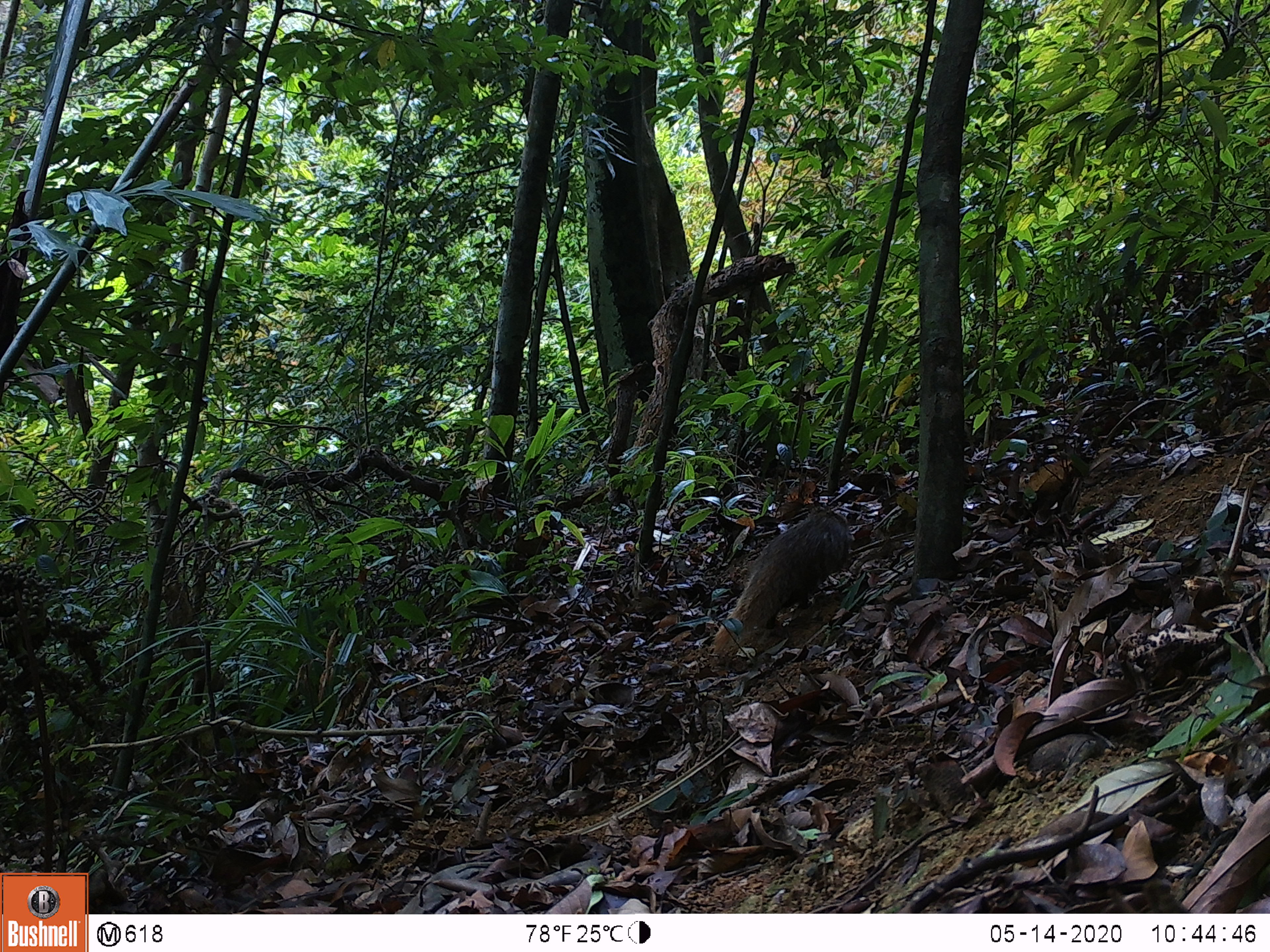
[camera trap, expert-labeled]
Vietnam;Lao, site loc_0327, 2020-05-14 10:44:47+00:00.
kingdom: Animalia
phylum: Chordata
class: Mammalia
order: Carnivora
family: Herpestidae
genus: Urva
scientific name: Urva urva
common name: crab-eating mongoose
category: crab eating mongoose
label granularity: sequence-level